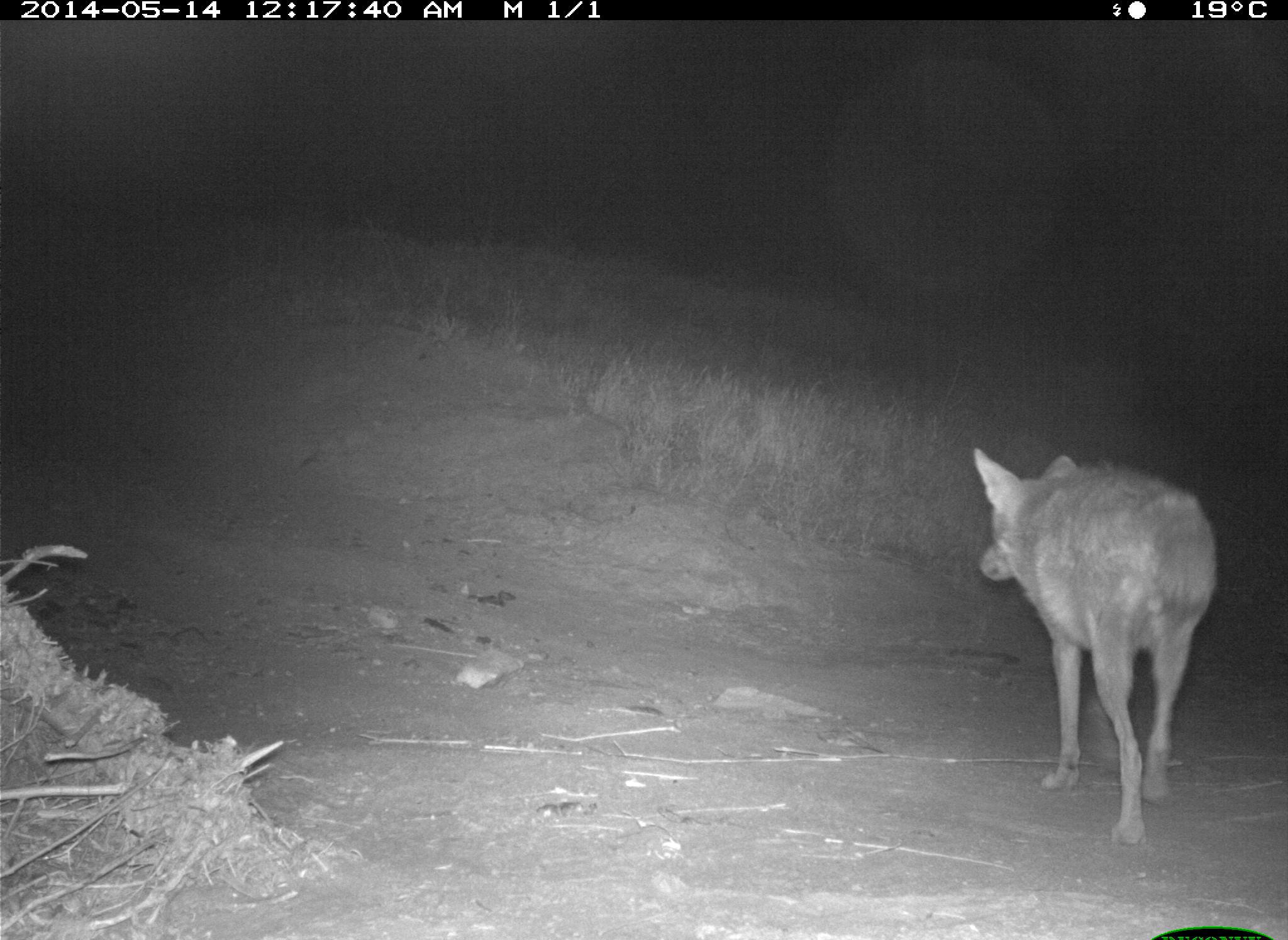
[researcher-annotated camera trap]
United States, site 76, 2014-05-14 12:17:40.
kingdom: Animalia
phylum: Chordata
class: Mammalia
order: Carnivora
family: Canidae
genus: Canis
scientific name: Canis latrans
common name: coyote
Coyote (Canis latrans).